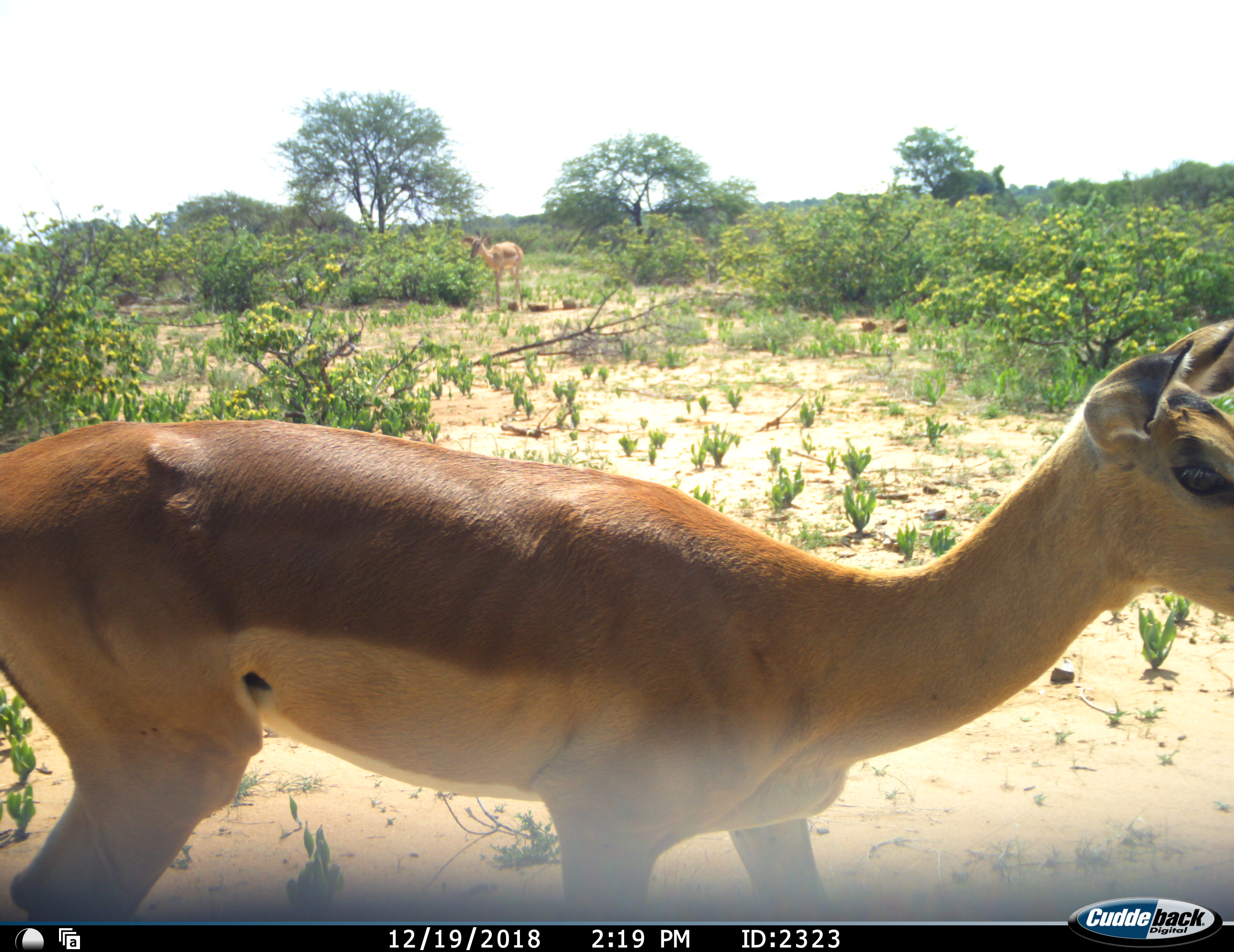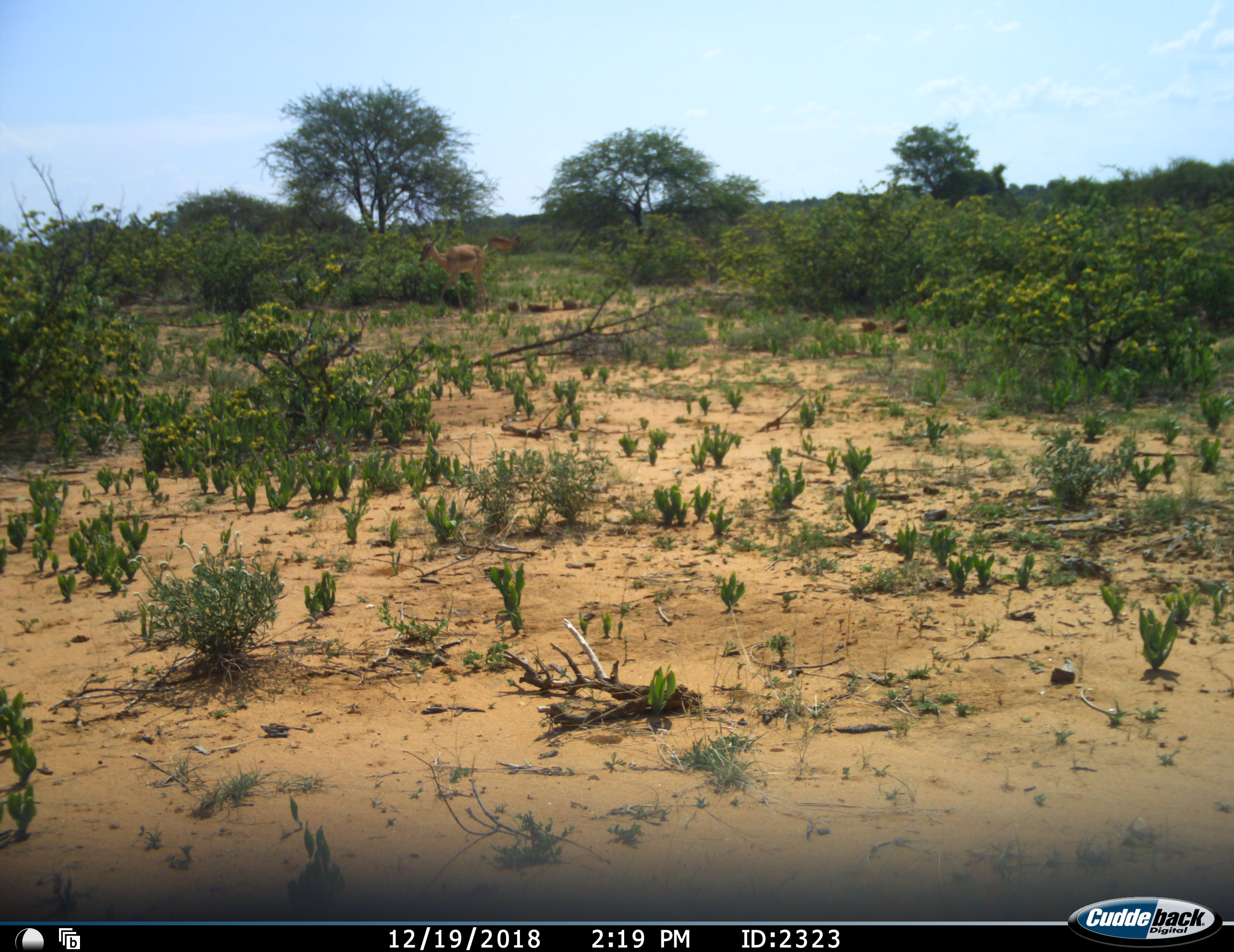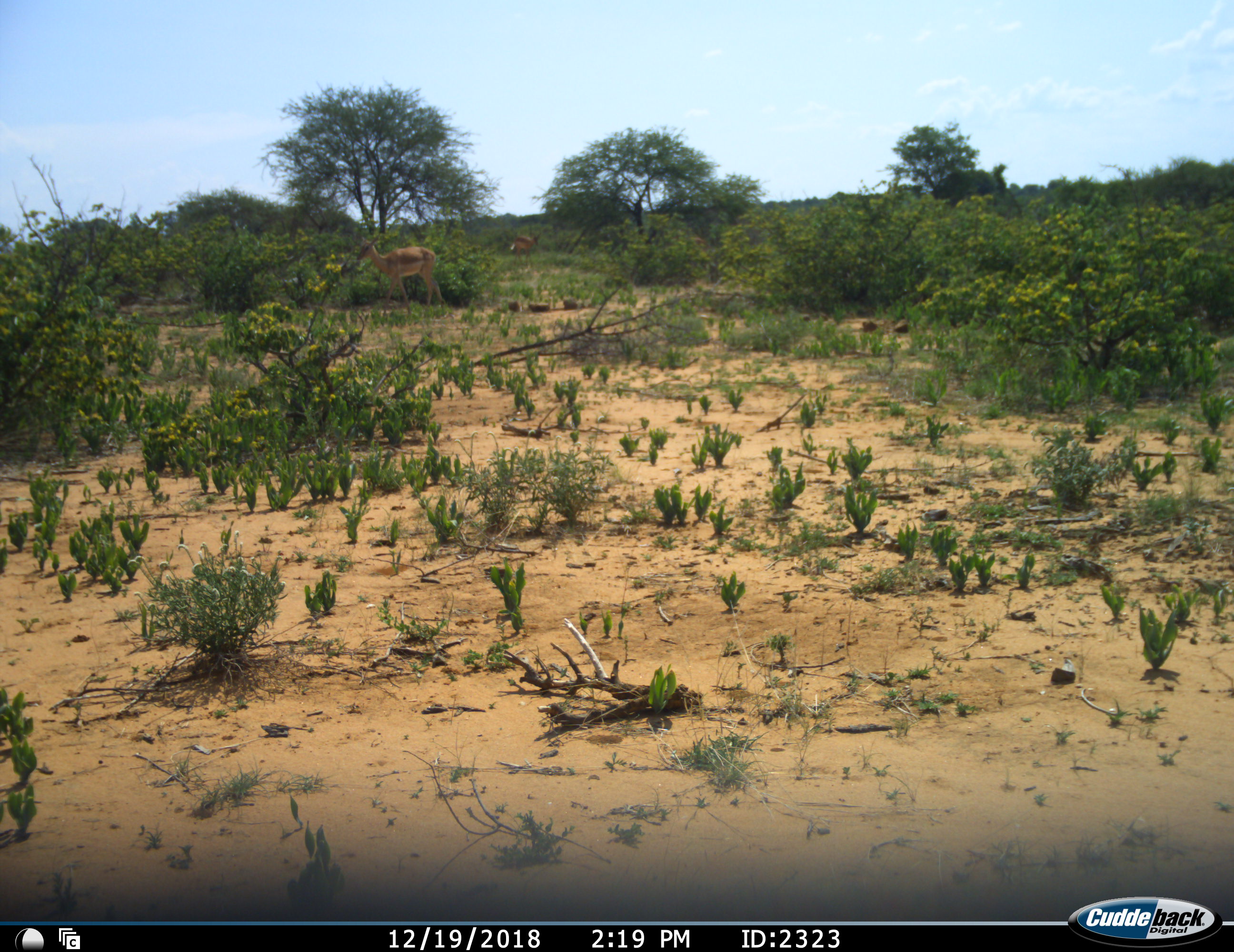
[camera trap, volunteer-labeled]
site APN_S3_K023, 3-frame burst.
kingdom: Animalia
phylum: Chordata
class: Mammalia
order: Artiodactyla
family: Bovidae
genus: Aepyceros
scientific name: Aepyceros melampus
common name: impala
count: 3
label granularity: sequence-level